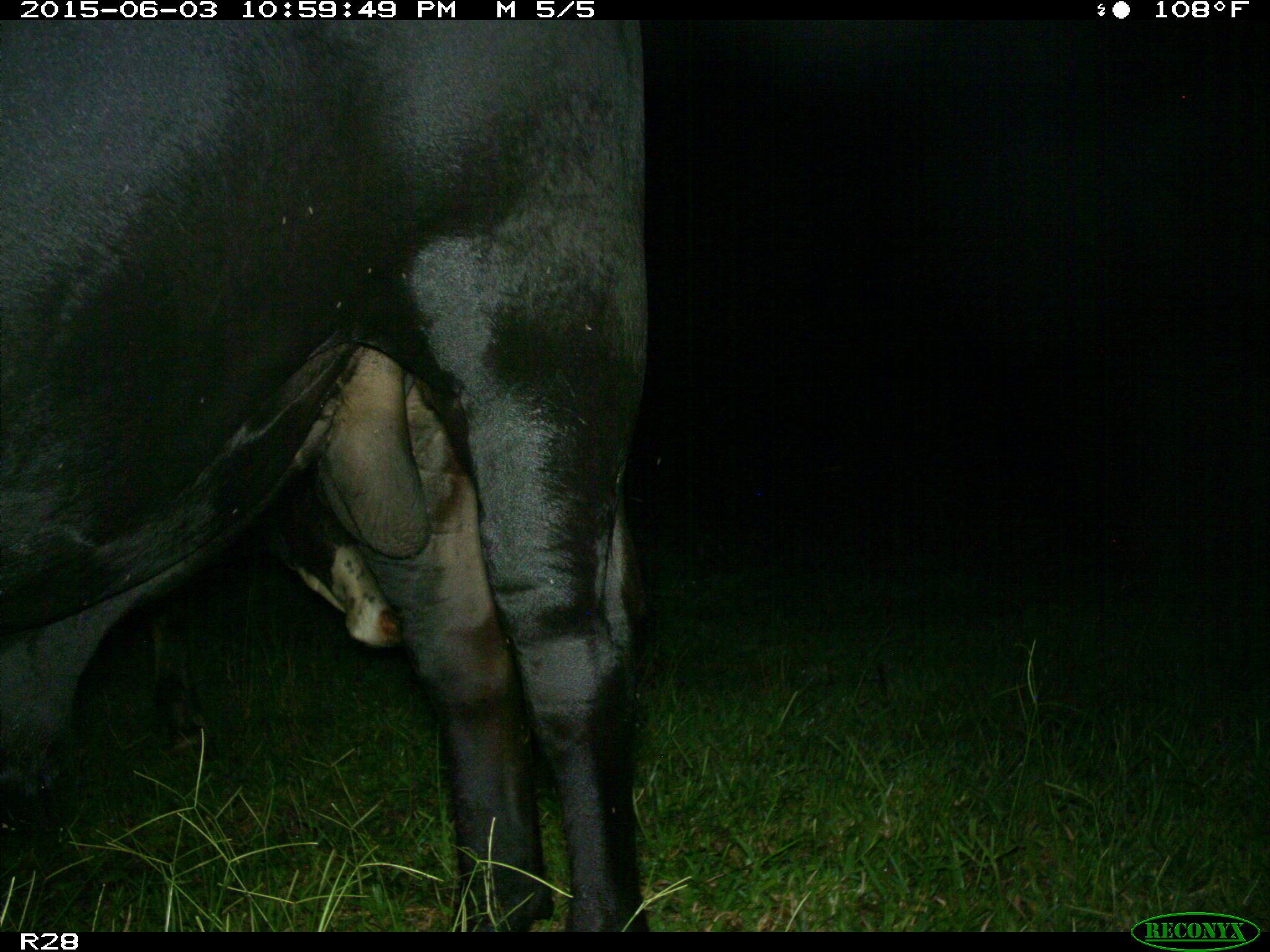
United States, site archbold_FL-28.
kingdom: Animalia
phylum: Chordata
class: Mammalia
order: Artiodactyla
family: Bovidae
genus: Bos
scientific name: Bos taurus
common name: domestic cow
Bos taurus (domestic cow).